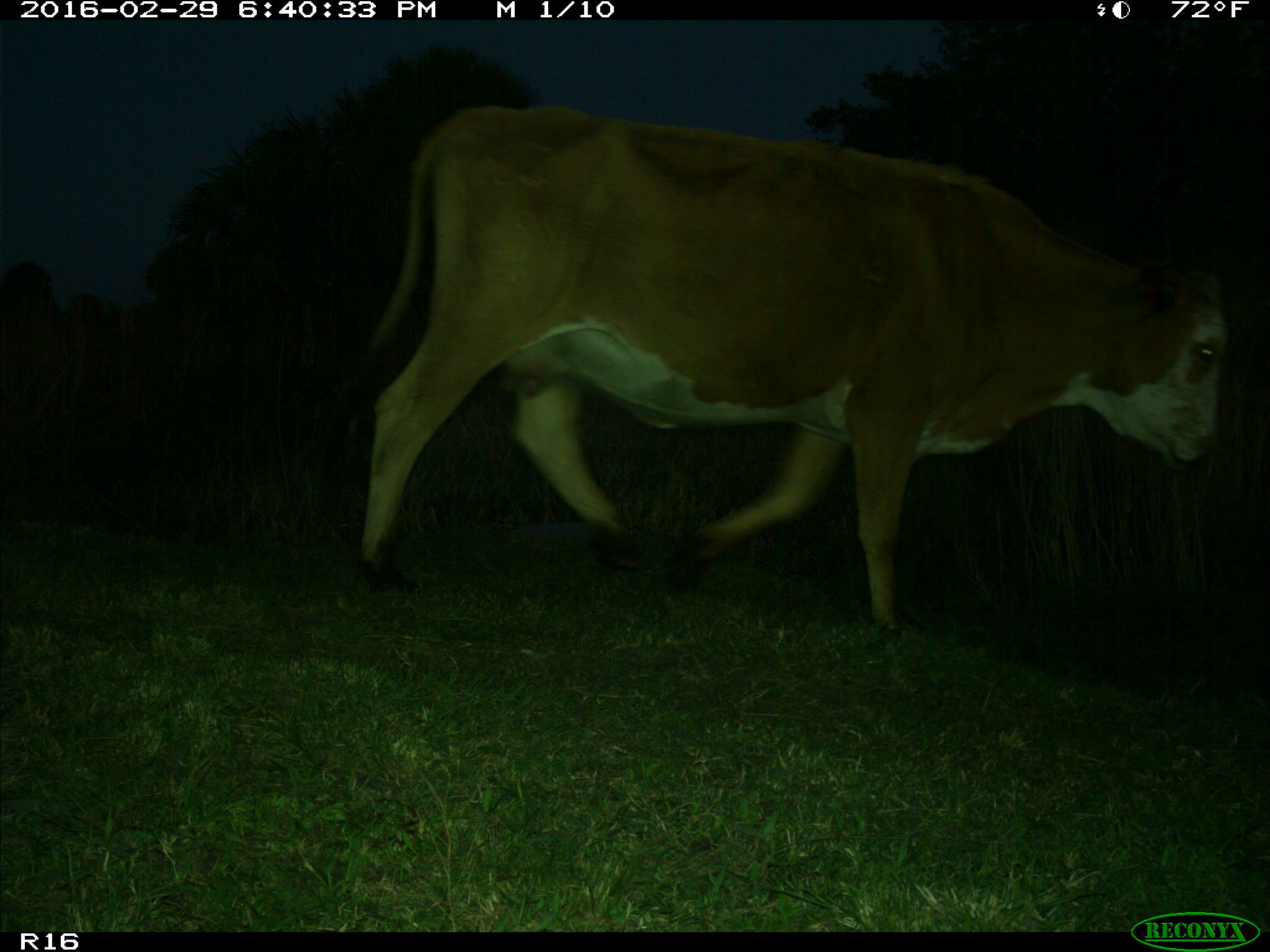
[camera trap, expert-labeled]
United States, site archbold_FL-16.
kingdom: Animalia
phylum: Chordata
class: Mammalia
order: Artiodactyla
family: Bovidae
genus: Bos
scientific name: Bos taurus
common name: domestic cow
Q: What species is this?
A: Bos taurus (domestic cow).